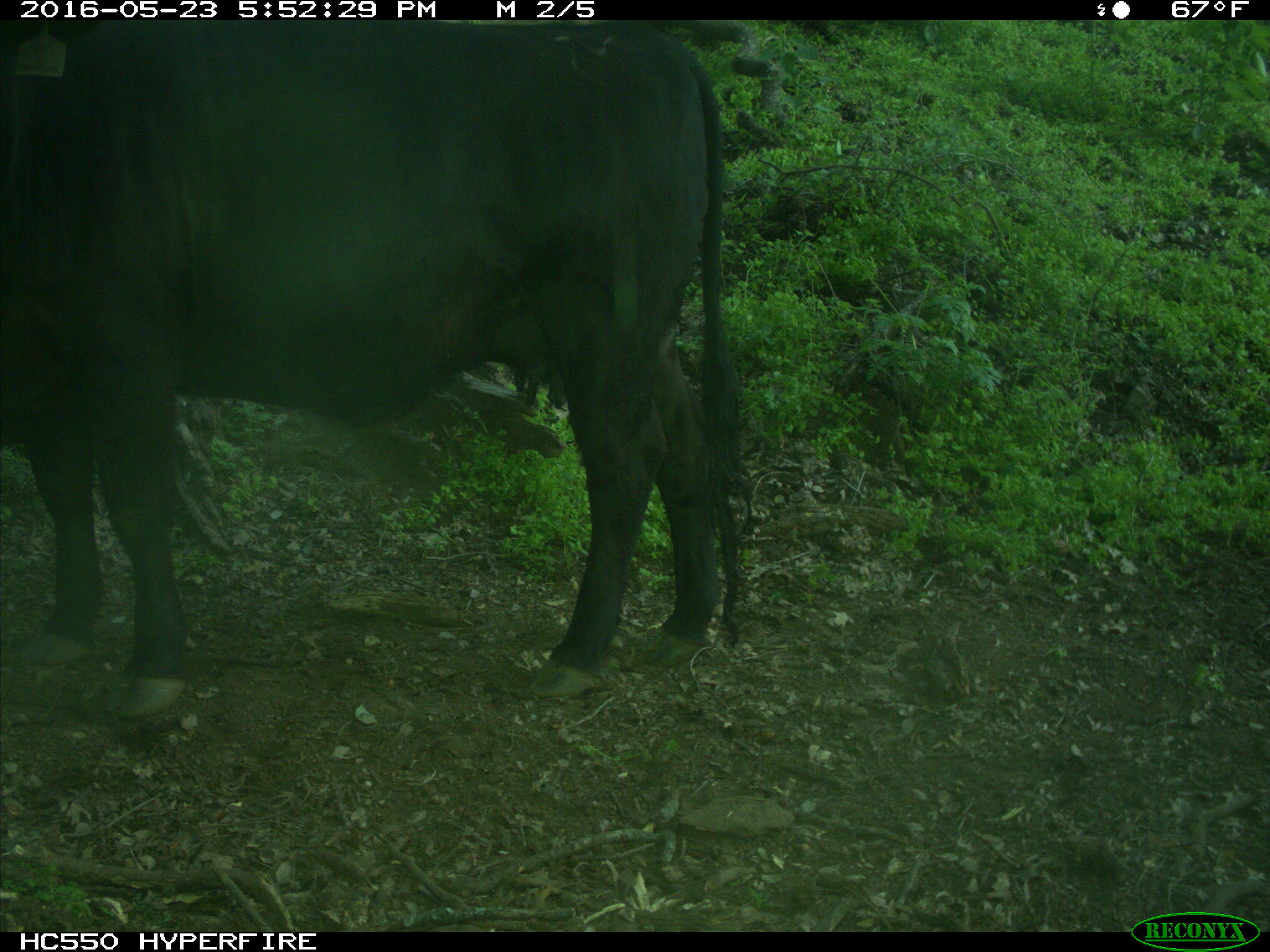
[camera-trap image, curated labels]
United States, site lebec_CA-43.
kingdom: Animalia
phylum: Chordata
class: Mammalia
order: Artiodactyla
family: Bovidae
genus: Bos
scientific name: Bos taurus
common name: domestic cow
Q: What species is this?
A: Bos taurus (domestic cow).